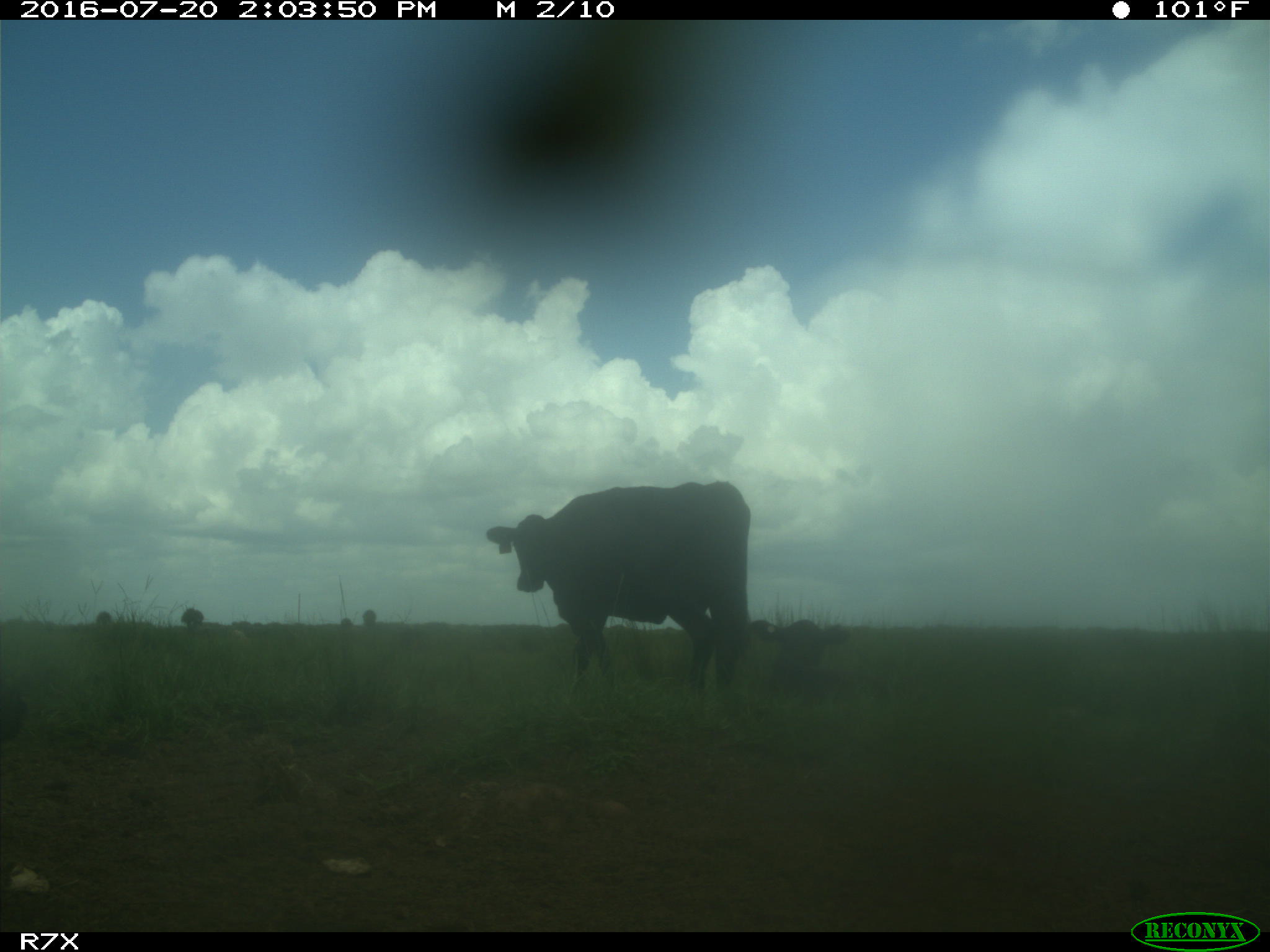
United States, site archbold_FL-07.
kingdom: Animalia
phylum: Chordata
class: Mammalia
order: Artiodactyla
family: Bovidae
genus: Bos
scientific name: Bos taurus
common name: domestic cow